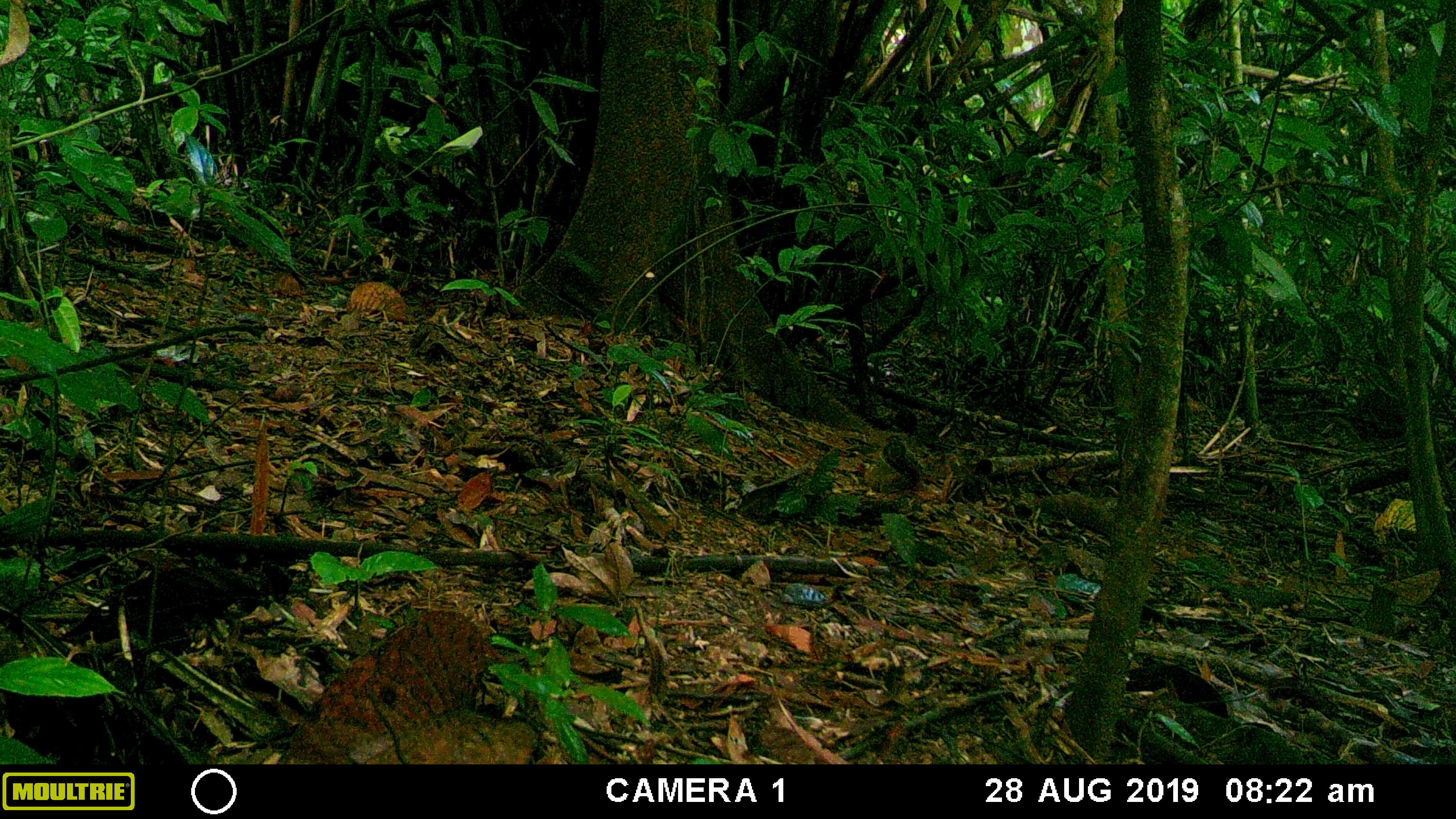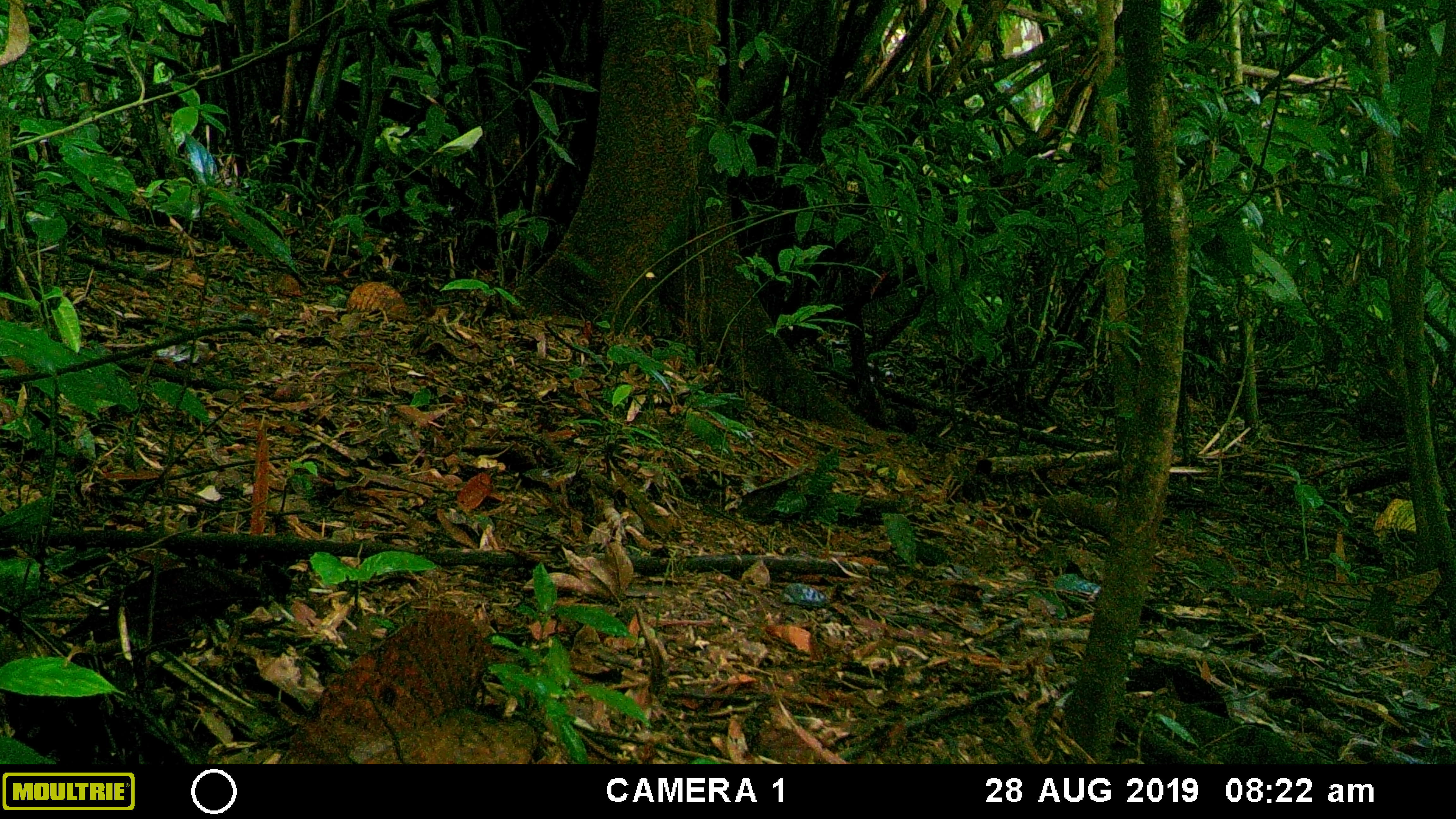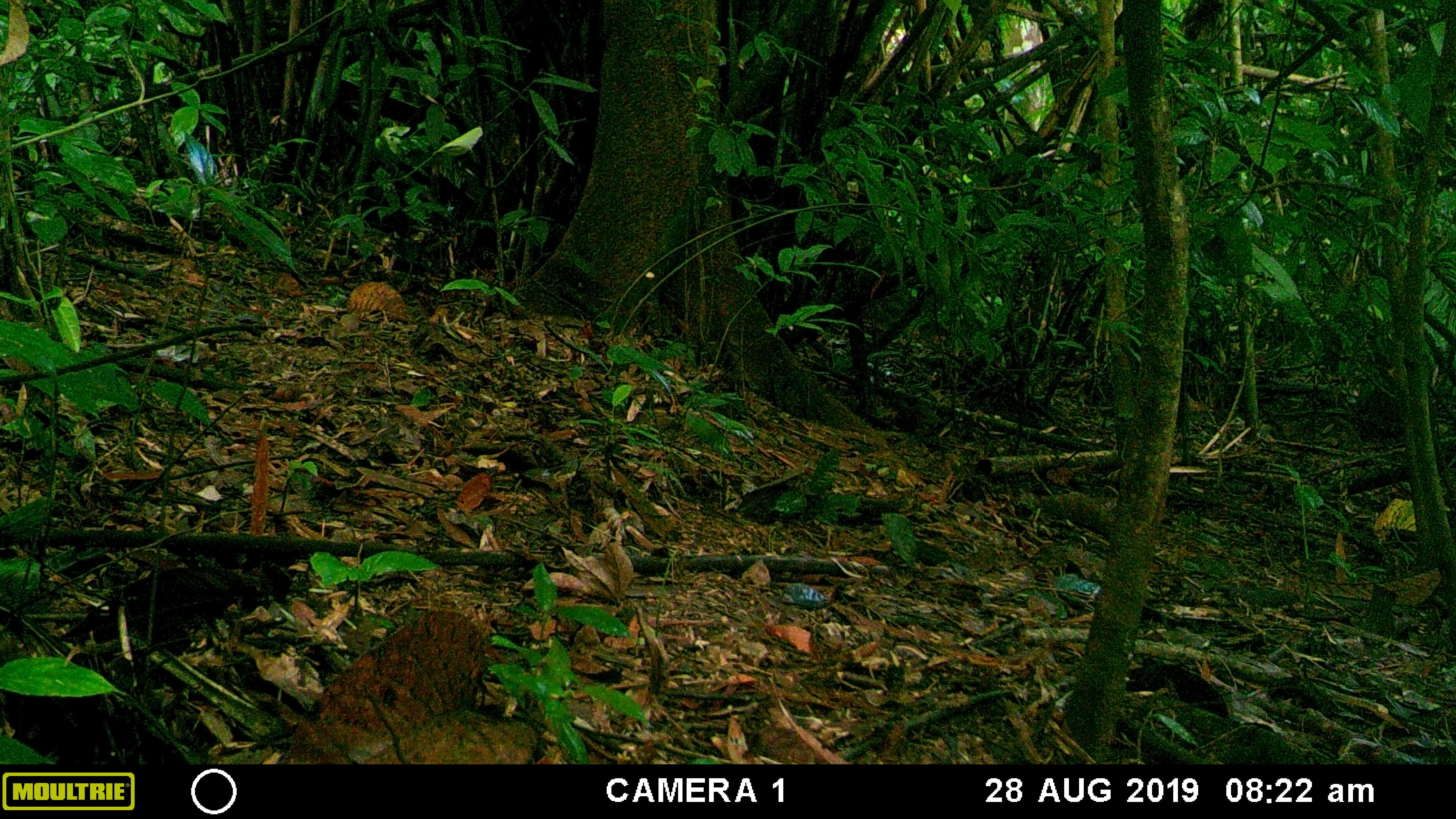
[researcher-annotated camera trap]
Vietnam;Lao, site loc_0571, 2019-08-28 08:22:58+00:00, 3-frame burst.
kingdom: Animalia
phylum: Chordata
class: Mammalia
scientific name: Mammalia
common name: mammal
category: unidentified small mammal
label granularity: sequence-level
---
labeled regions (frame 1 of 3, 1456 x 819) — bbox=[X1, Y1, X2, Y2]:
unidentified small mammal: bbox=[881, 432, 922, 490]